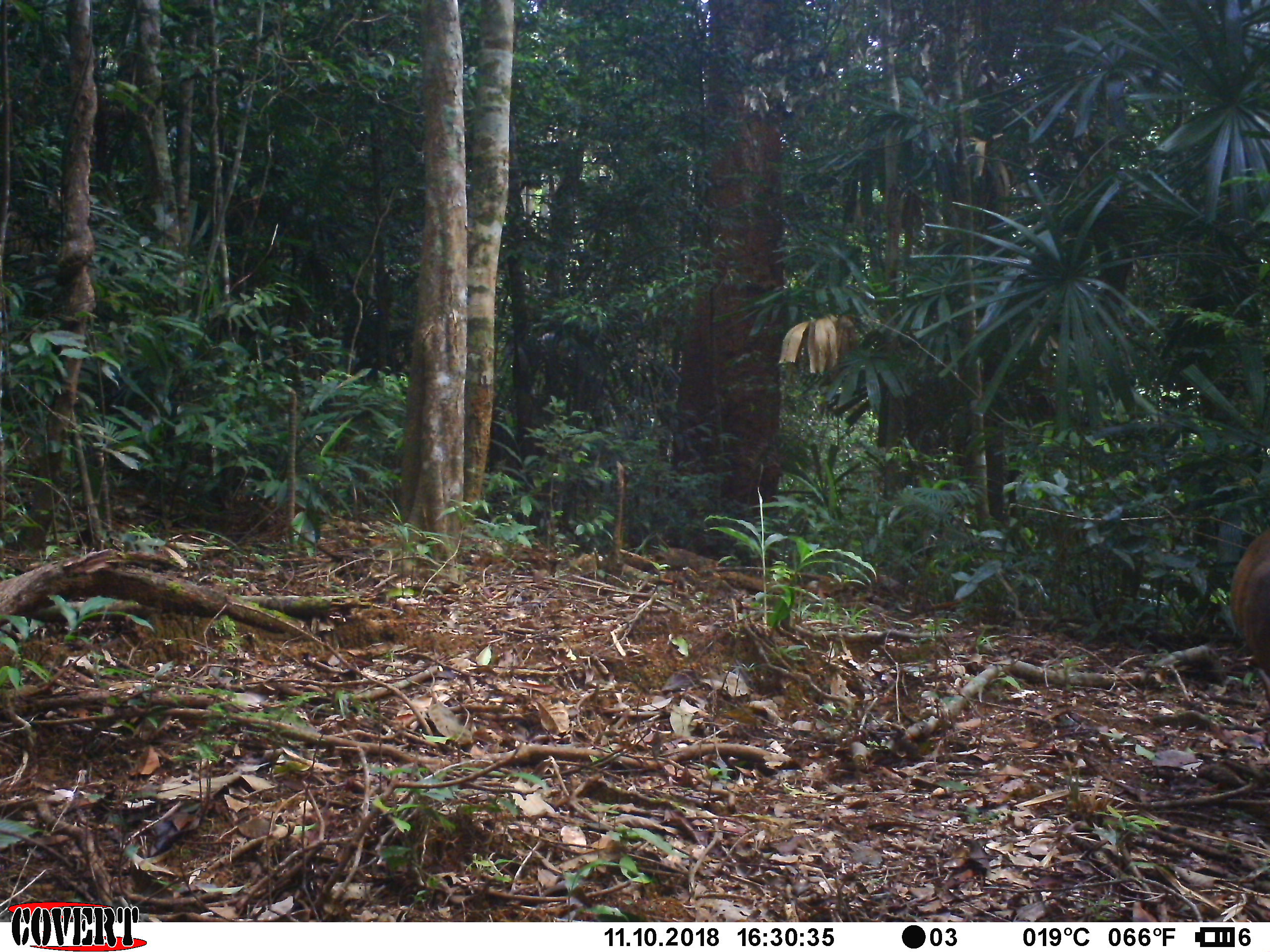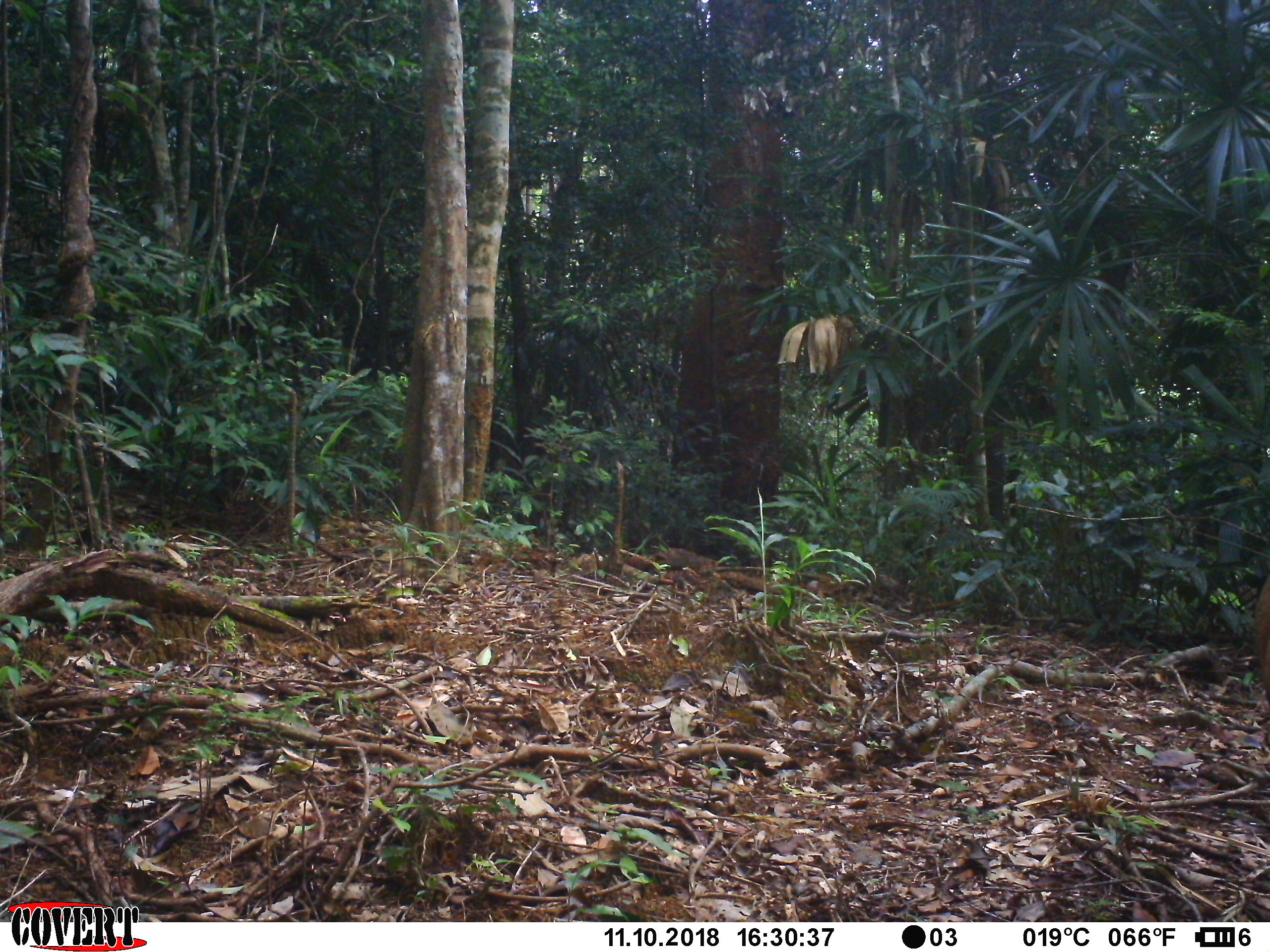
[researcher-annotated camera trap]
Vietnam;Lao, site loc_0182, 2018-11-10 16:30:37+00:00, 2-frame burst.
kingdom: Animalia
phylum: Chordata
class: Mammalia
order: Artiodactyla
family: Cervidae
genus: Muntiacus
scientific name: Muntiacus vuquangensis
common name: large-antlered muntjac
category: large antlered muntjac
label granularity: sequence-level